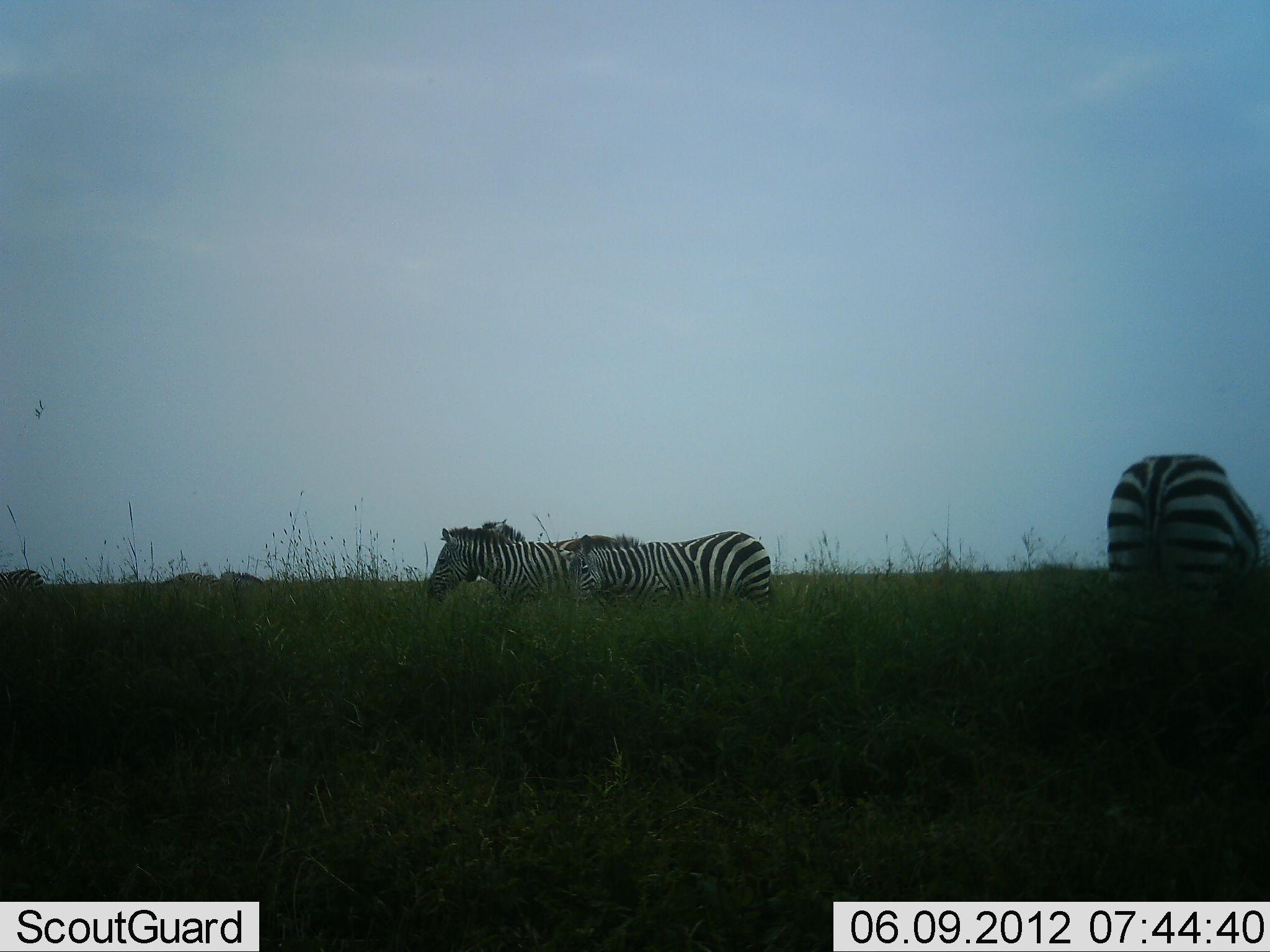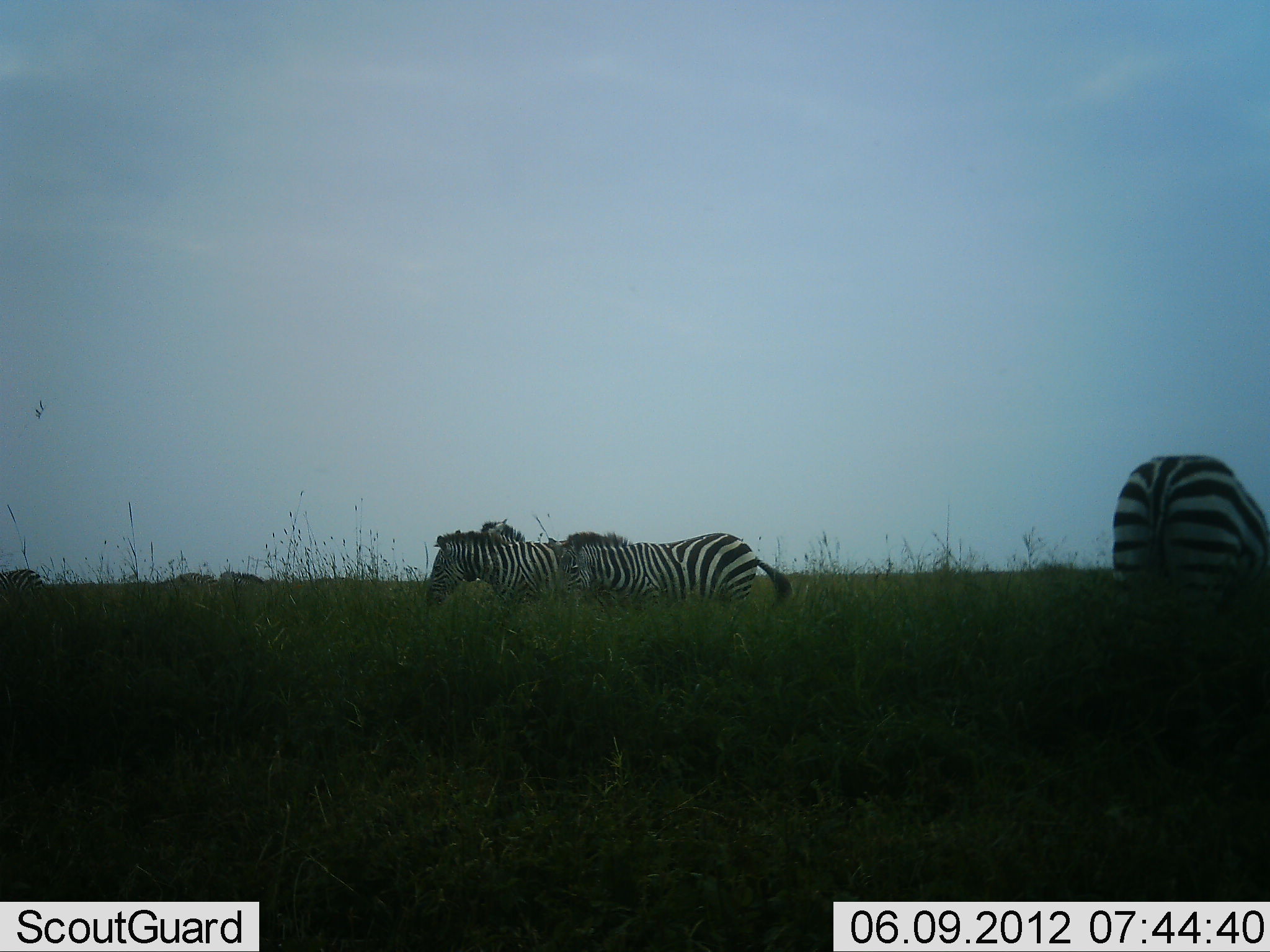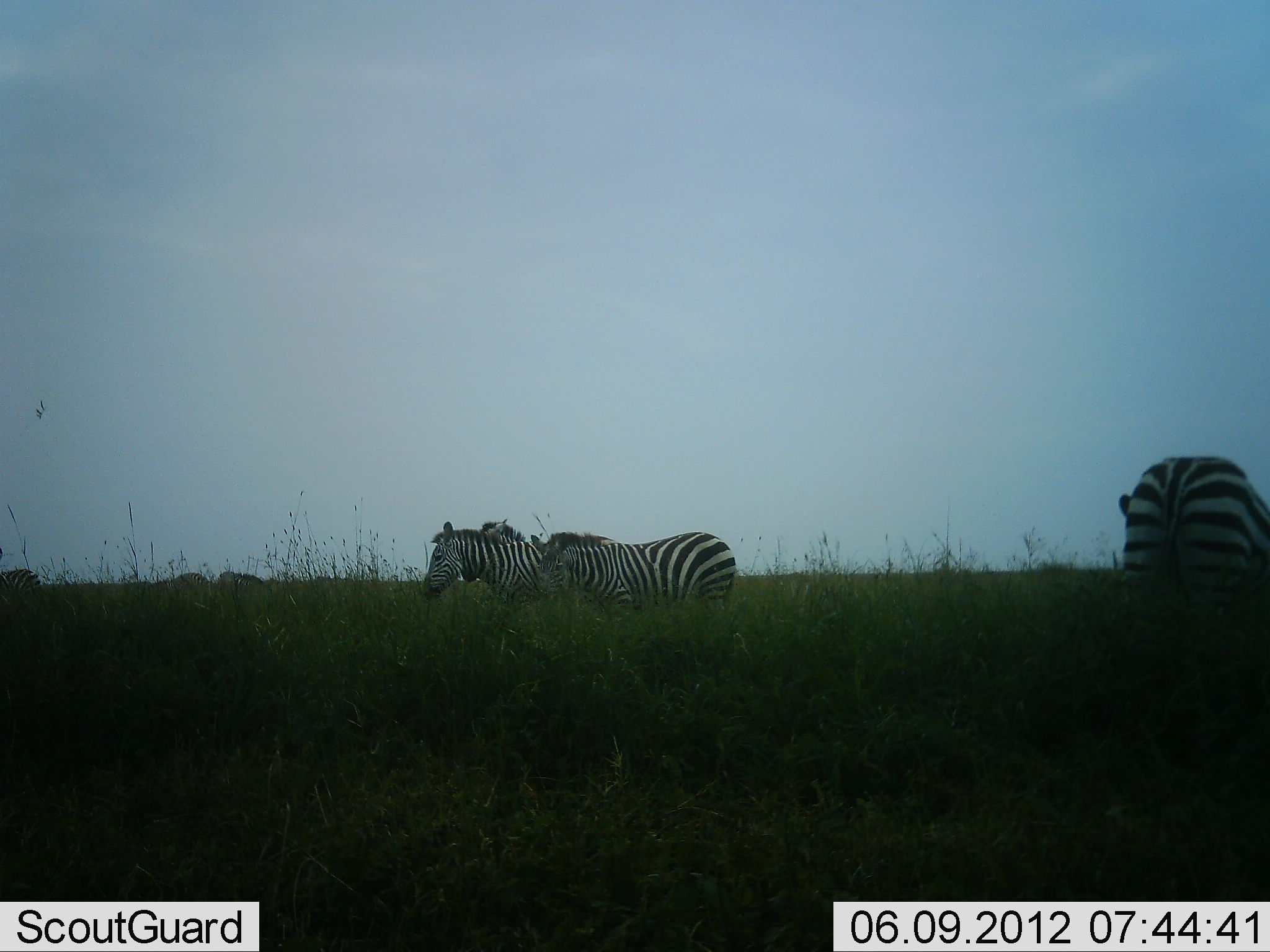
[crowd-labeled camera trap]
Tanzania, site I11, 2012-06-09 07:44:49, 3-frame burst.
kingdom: Animalia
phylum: Chordata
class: Mammalia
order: Perissodactyla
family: Equidae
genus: Equus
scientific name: Equus quagga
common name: plains zebra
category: zebra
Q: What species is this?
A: Zebra (plains zebra) (Equus quagga).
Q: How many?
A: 6.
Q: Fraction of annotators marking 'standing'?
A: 80%.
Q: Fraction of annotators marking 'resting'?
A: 0%.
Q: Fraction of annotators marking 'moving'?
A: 40%.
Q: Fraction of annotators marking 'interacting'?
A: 10%.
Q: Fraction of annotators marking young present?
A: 0%.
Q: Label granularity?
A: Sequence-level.